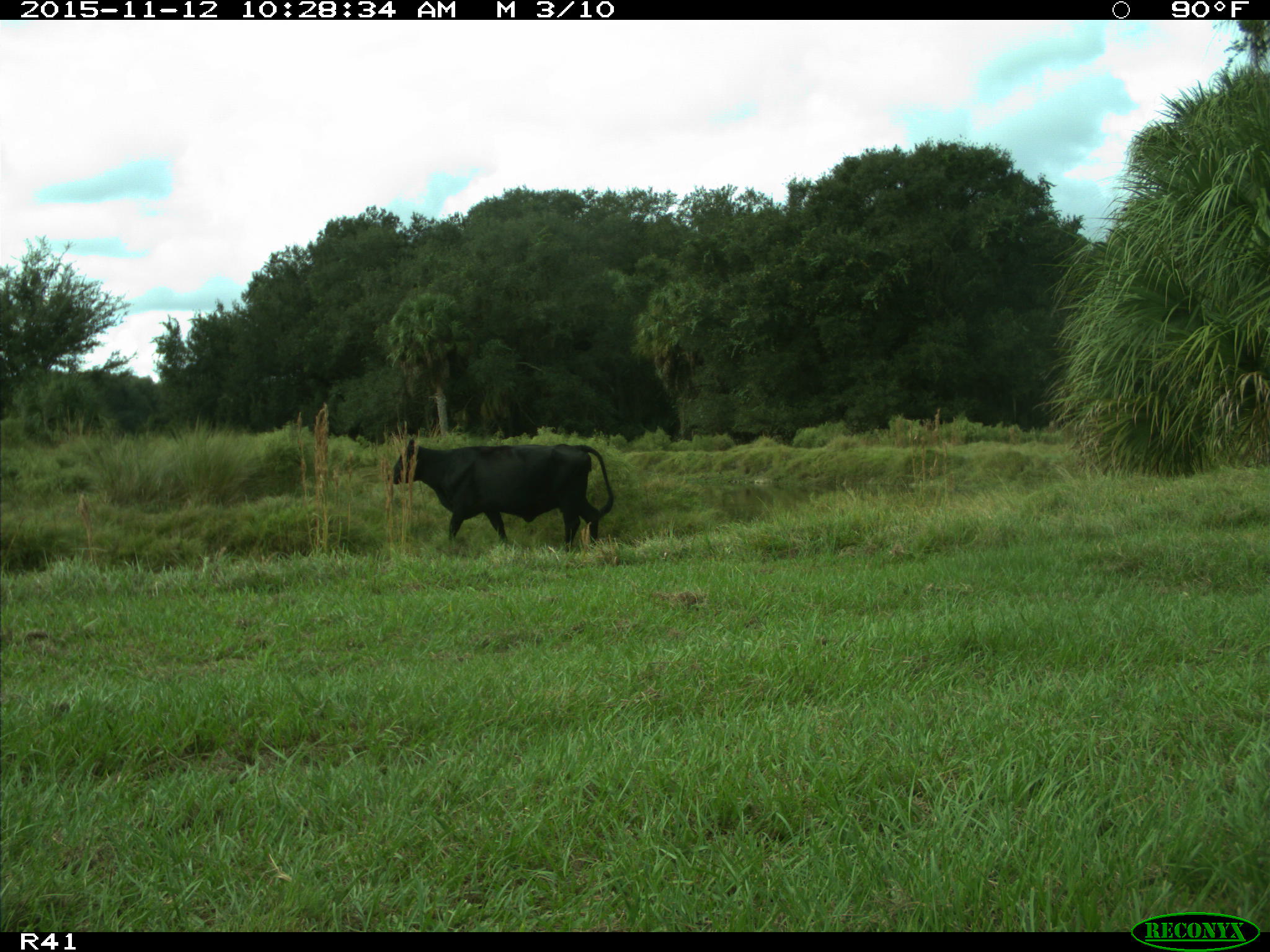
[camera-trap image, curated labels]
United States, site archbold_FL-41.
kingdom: Animalia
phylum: Chordata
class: Mammalia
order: Artiodactyla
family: Bovidae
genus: Bos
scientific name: Bos taurus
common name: domestic cow